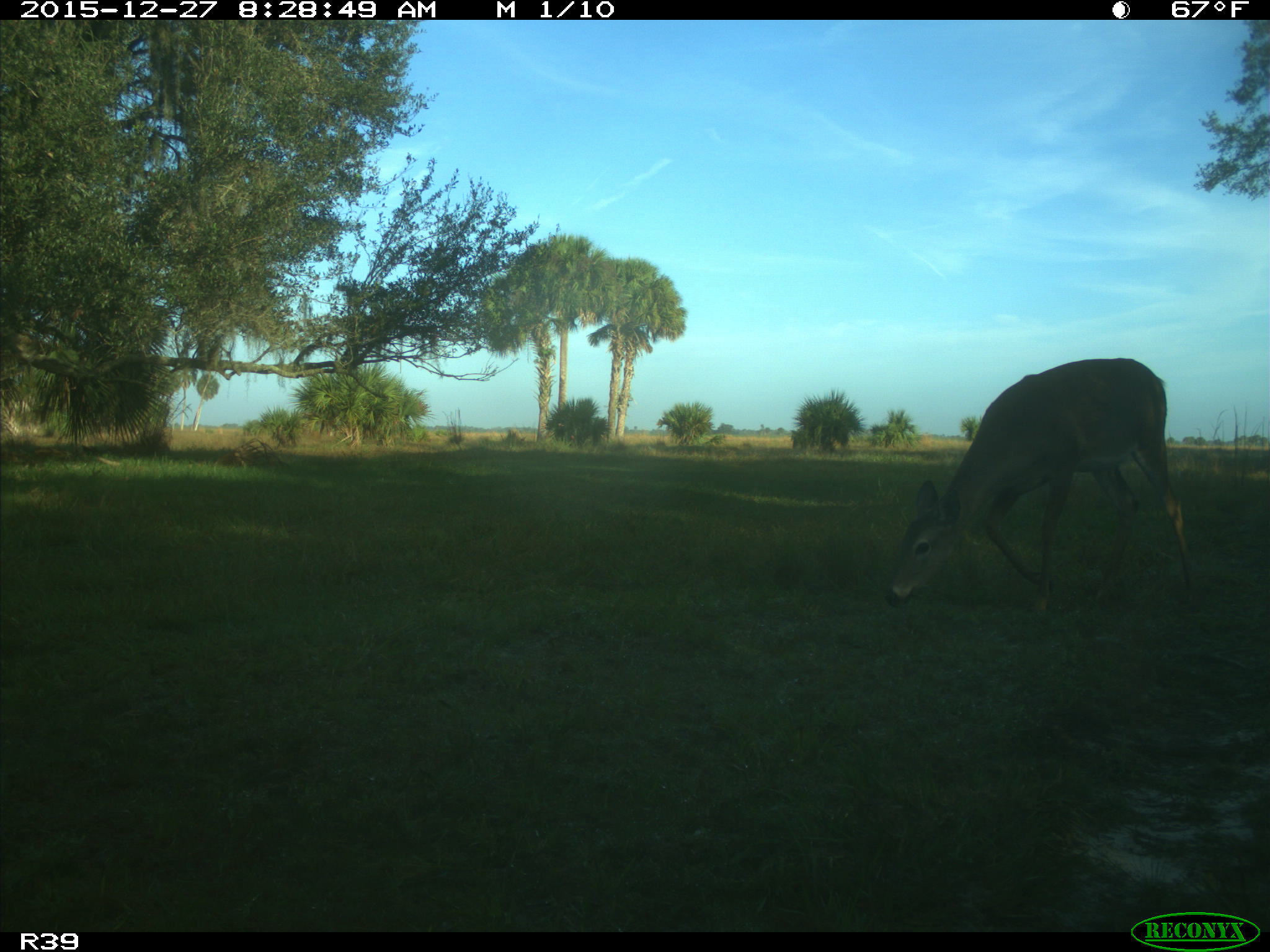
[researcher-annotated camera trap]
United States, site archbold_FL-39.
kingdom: Animalia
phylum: Chordata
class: Mammalia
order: Artiodactyla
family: Cervidae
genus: Odocoileus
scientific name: Odocoileus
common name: deer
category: unidentified deer